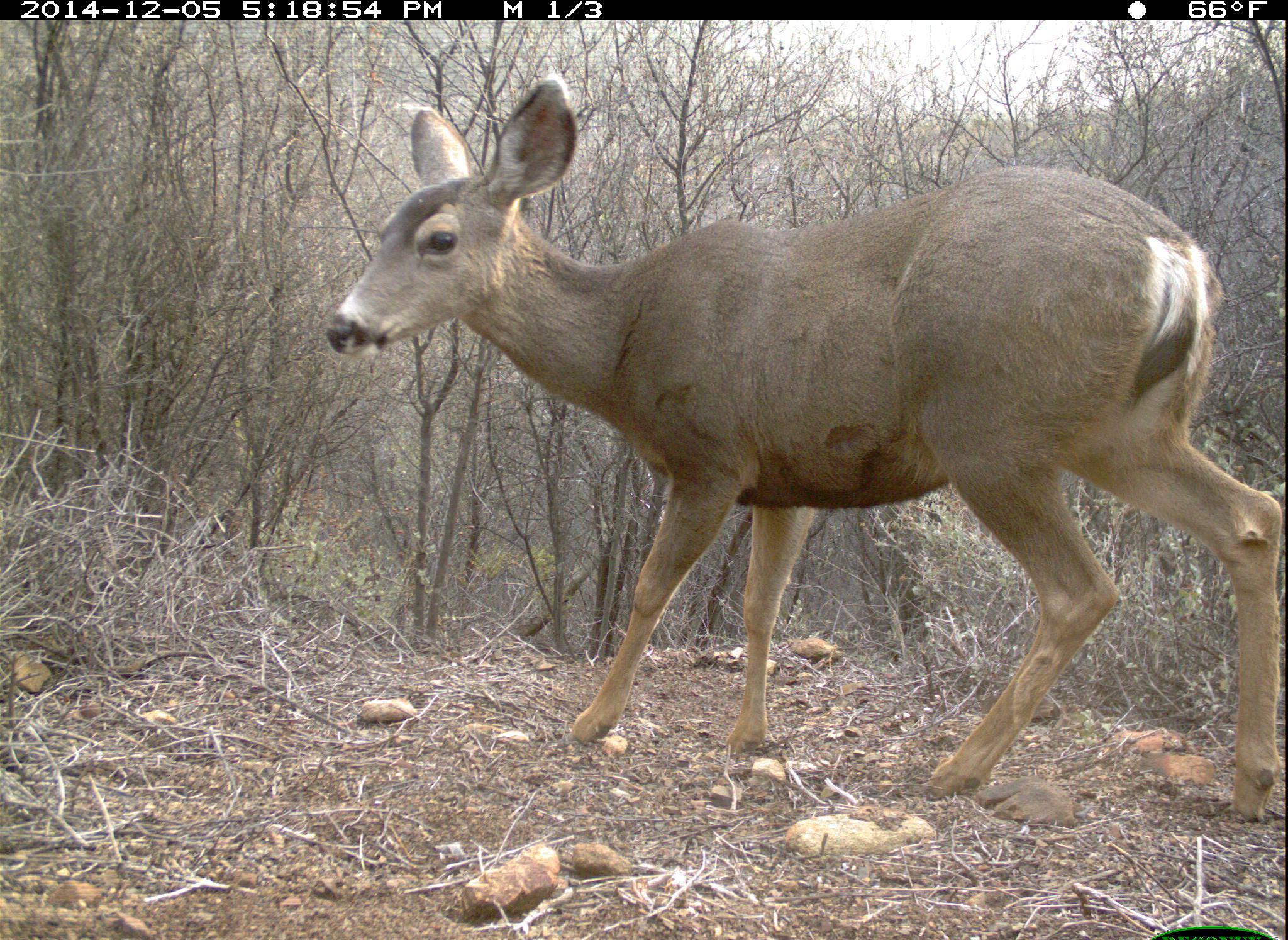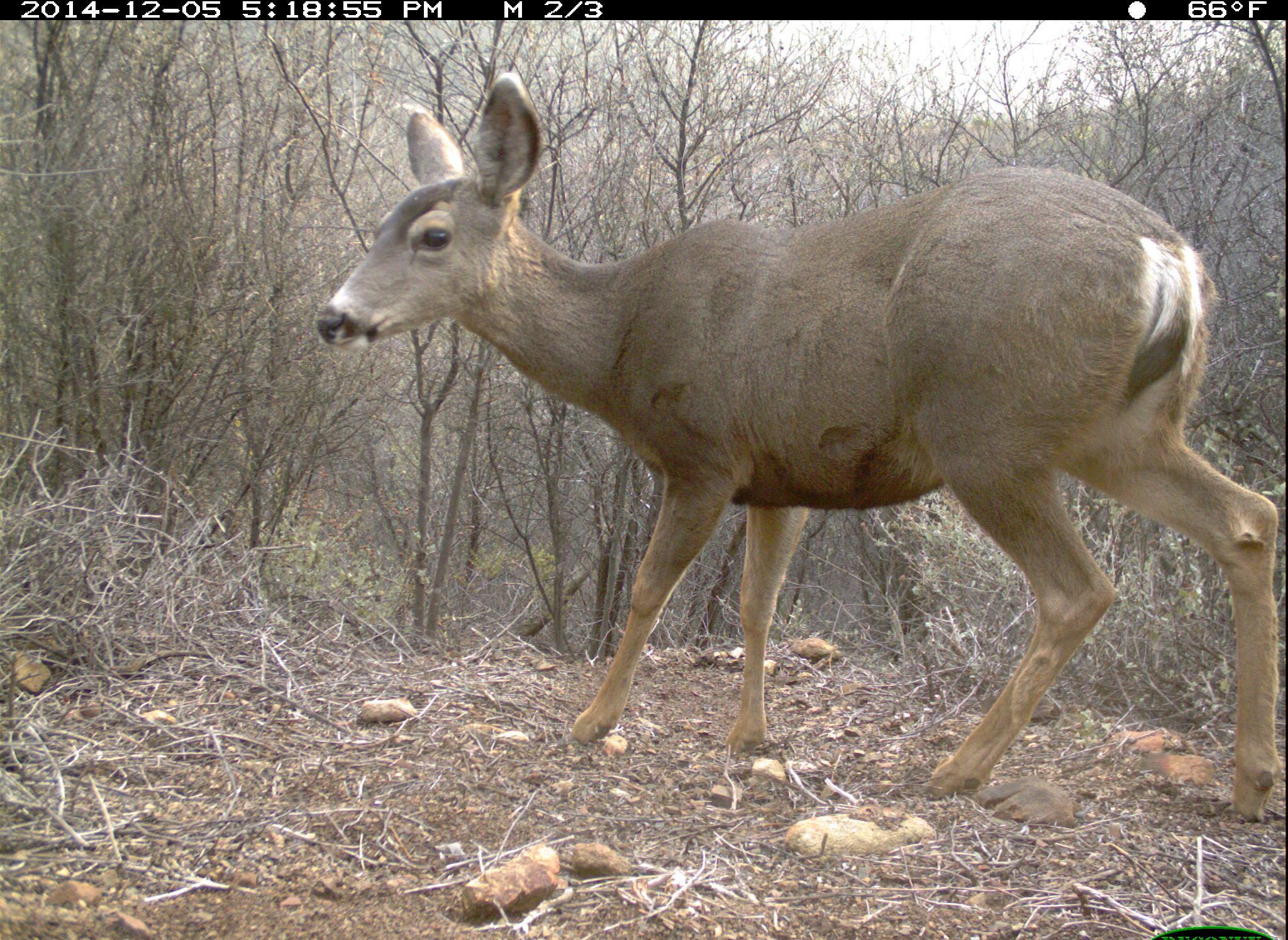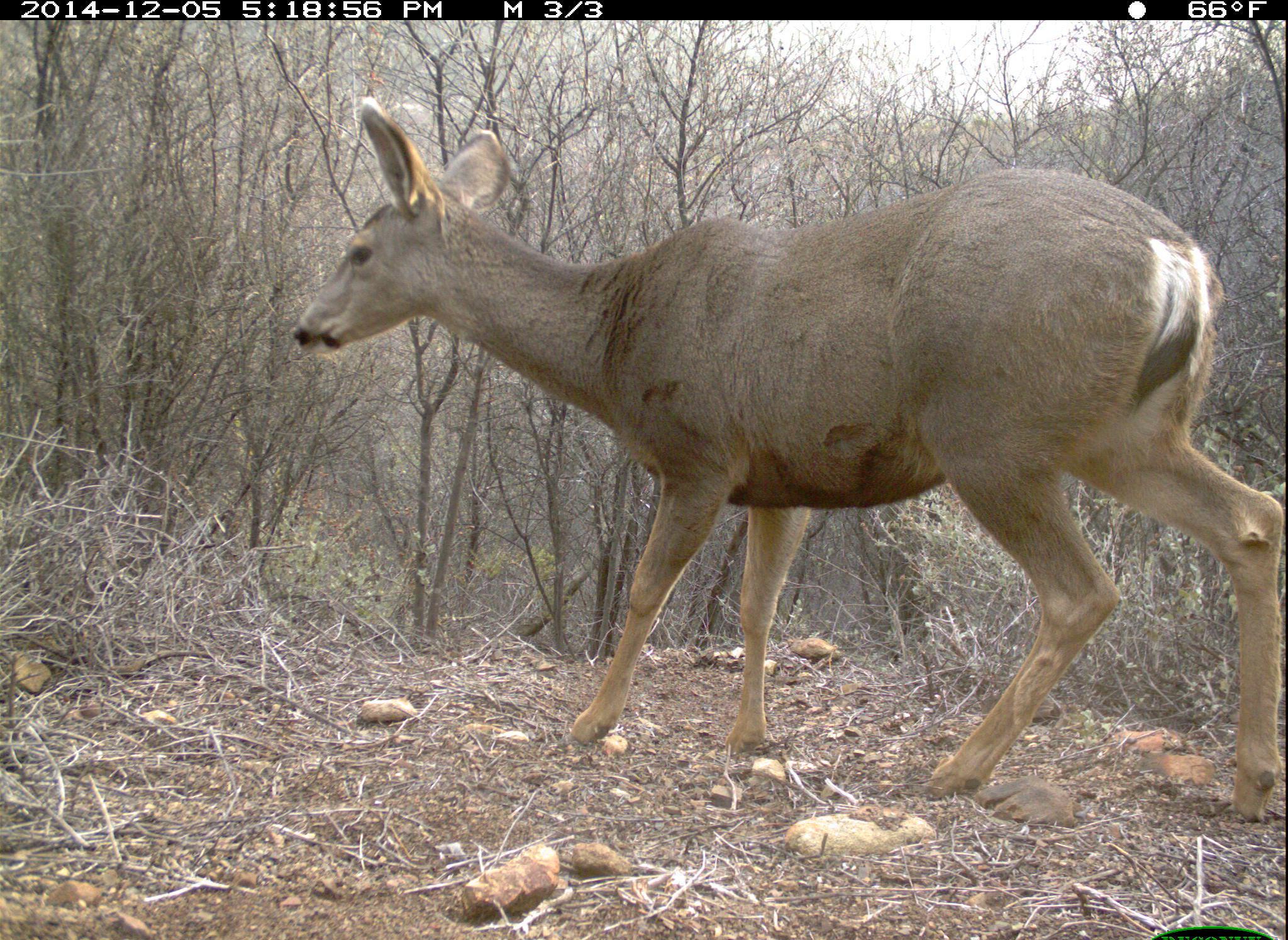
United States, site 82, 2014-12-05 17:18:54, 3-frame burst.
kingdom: Animalia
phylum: Chordata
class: Mammalia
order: Artiodactyla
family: Cervidae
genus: Odocoileus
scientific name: Odocoileus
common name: deer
Deer (Odocoileus).